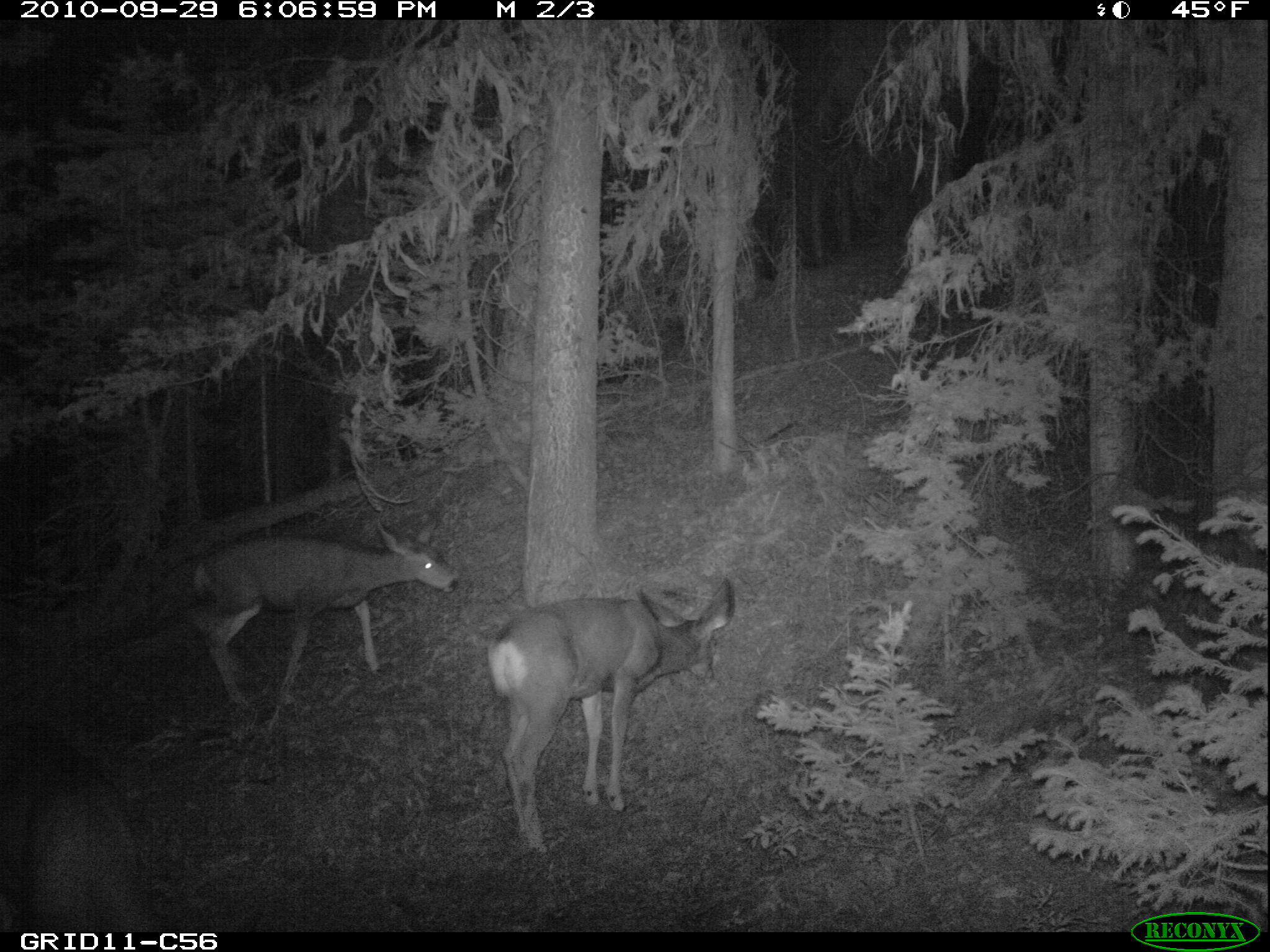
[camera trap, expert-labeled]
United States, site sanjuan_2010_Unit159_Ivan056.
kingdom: Animalia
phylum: Chordata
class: Mammalia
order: Artiodactyla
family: Cervidae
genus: Odocoileus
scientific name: Odocoileus hemionus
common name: mule deer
Odocoileus hemionus (mule deer).